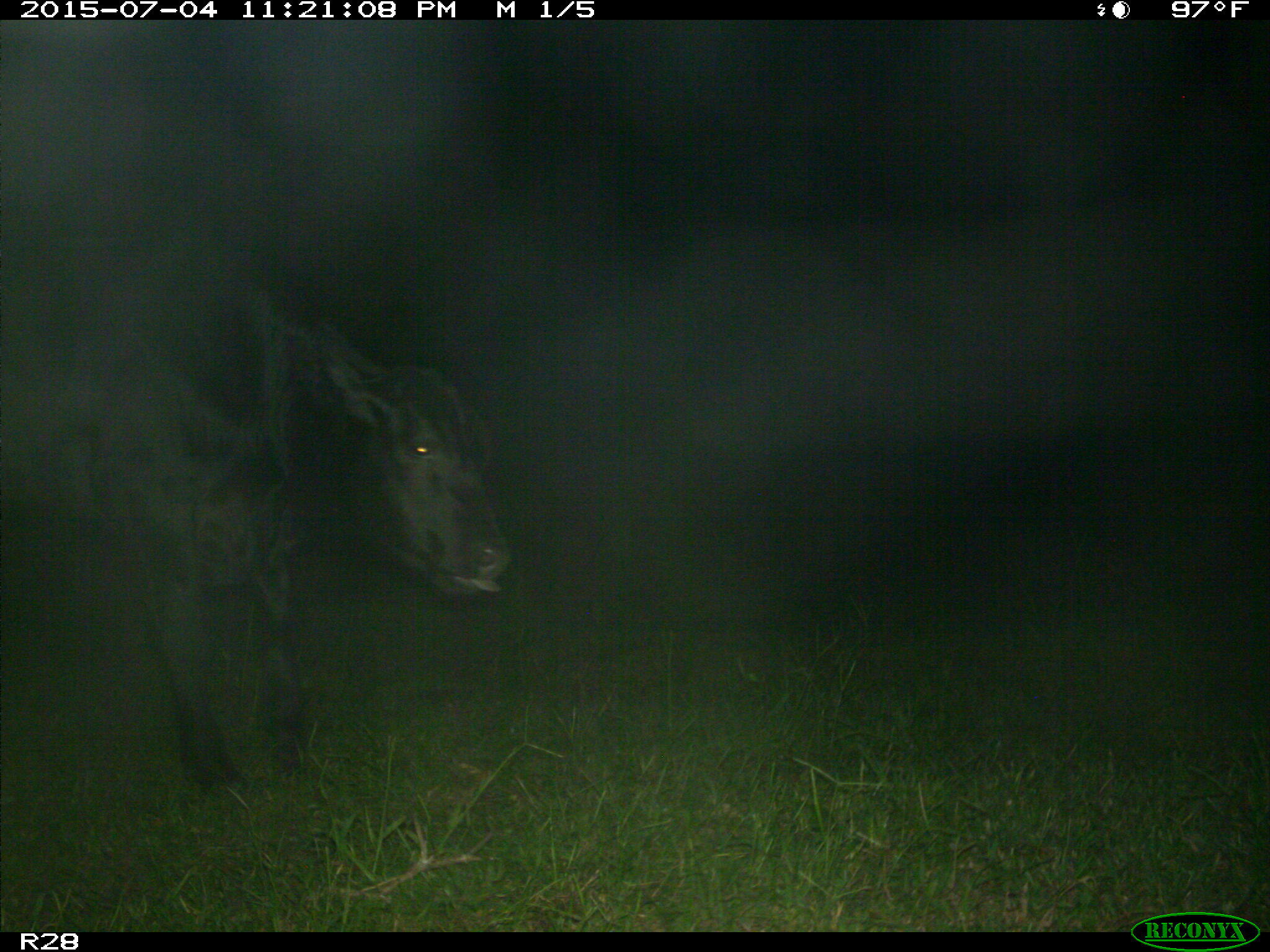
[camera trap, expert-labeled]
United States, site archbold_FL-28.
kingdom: Animalia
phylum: Chordata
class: Mammalia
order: Artiodactyla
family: Bovidae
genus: Bos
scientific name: Bos taurus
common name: domestic cow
Bos taurus (domestic cow).